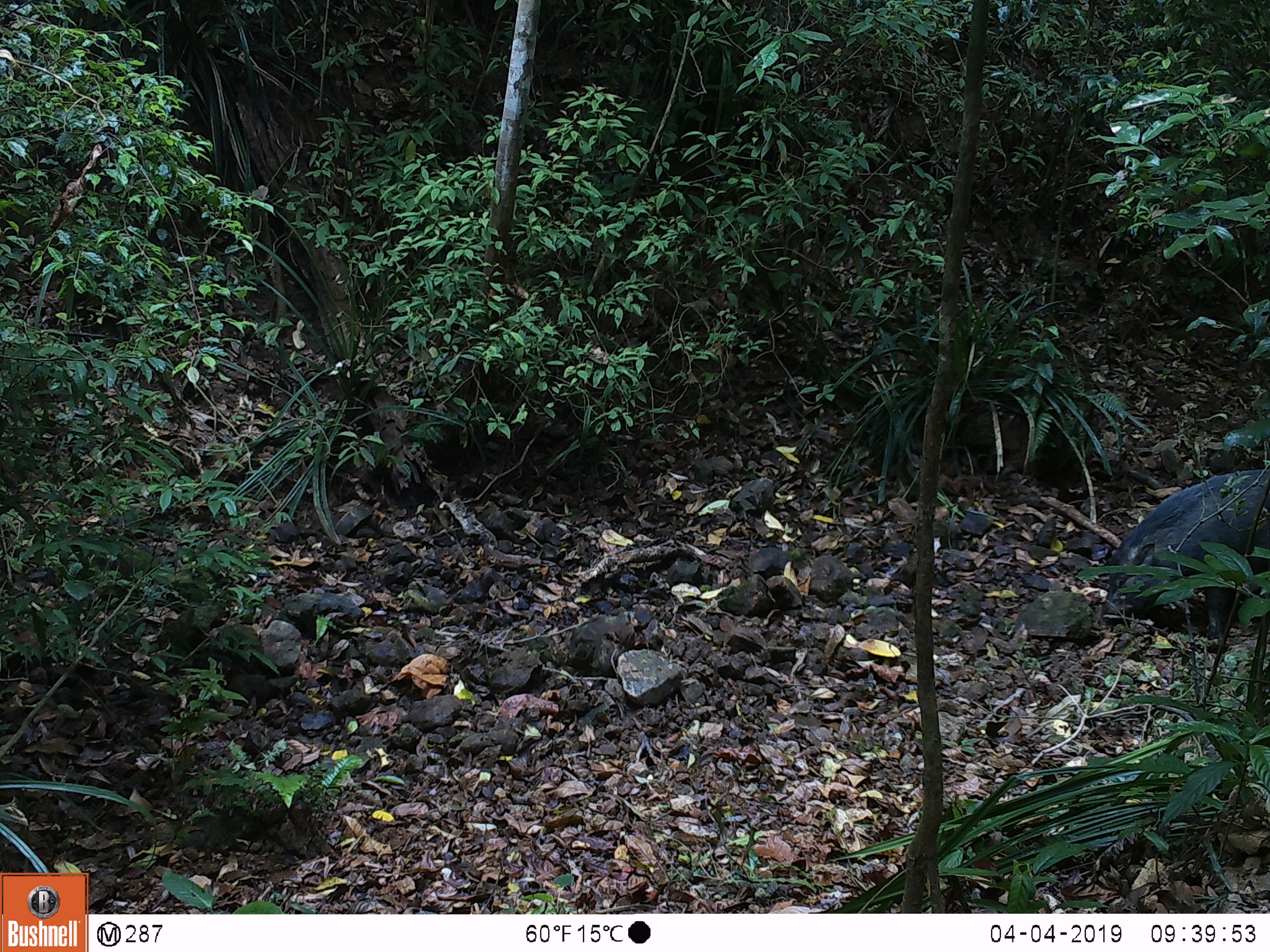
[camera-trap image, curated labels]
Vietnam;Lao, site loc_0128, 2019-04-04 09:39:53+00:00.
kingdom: Animalia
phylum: Chordata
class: Mammalia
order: Artiodactyla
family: Suidae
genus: Sus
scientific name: Sus scrofa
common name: eurasian wild pig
Eurasian wild pig (Sus scrofa). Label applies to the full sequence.